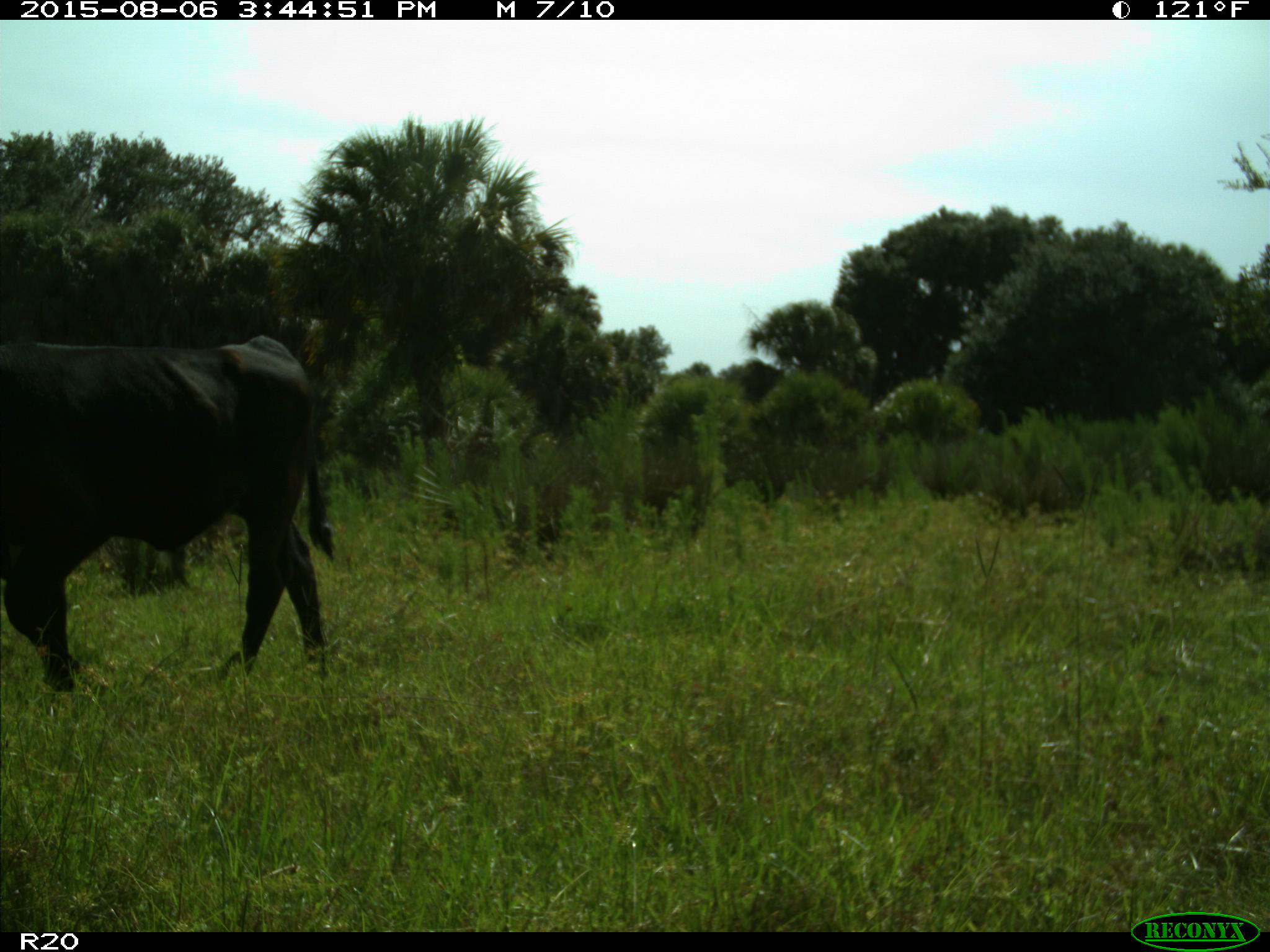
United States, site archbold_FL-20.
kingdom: Animalia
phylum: Chordata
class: Mammalia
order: Artiodactyla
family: Bovidae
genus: Bos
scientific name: Bos taurus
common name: domestic cow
Bos taurus (domestic cow).